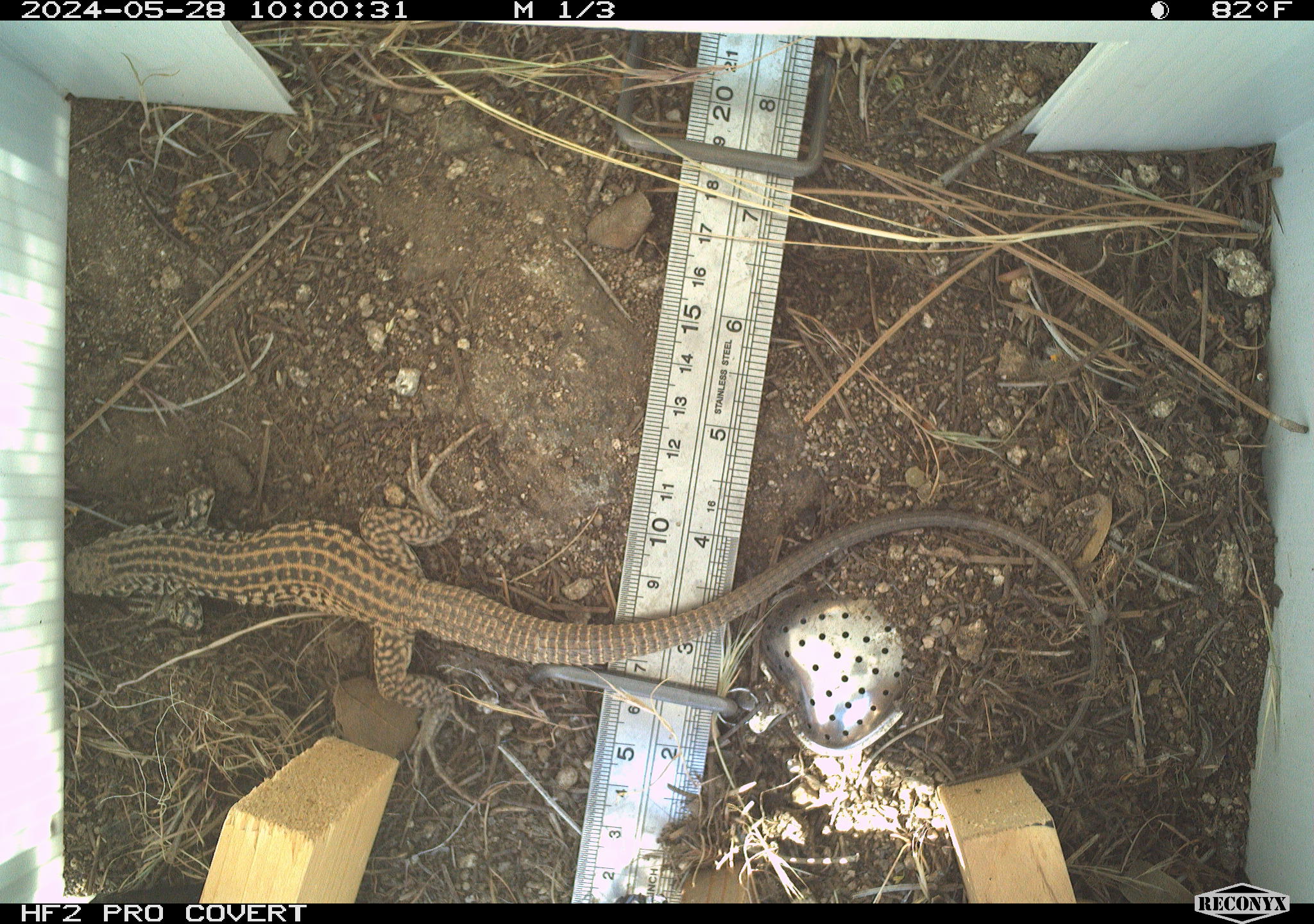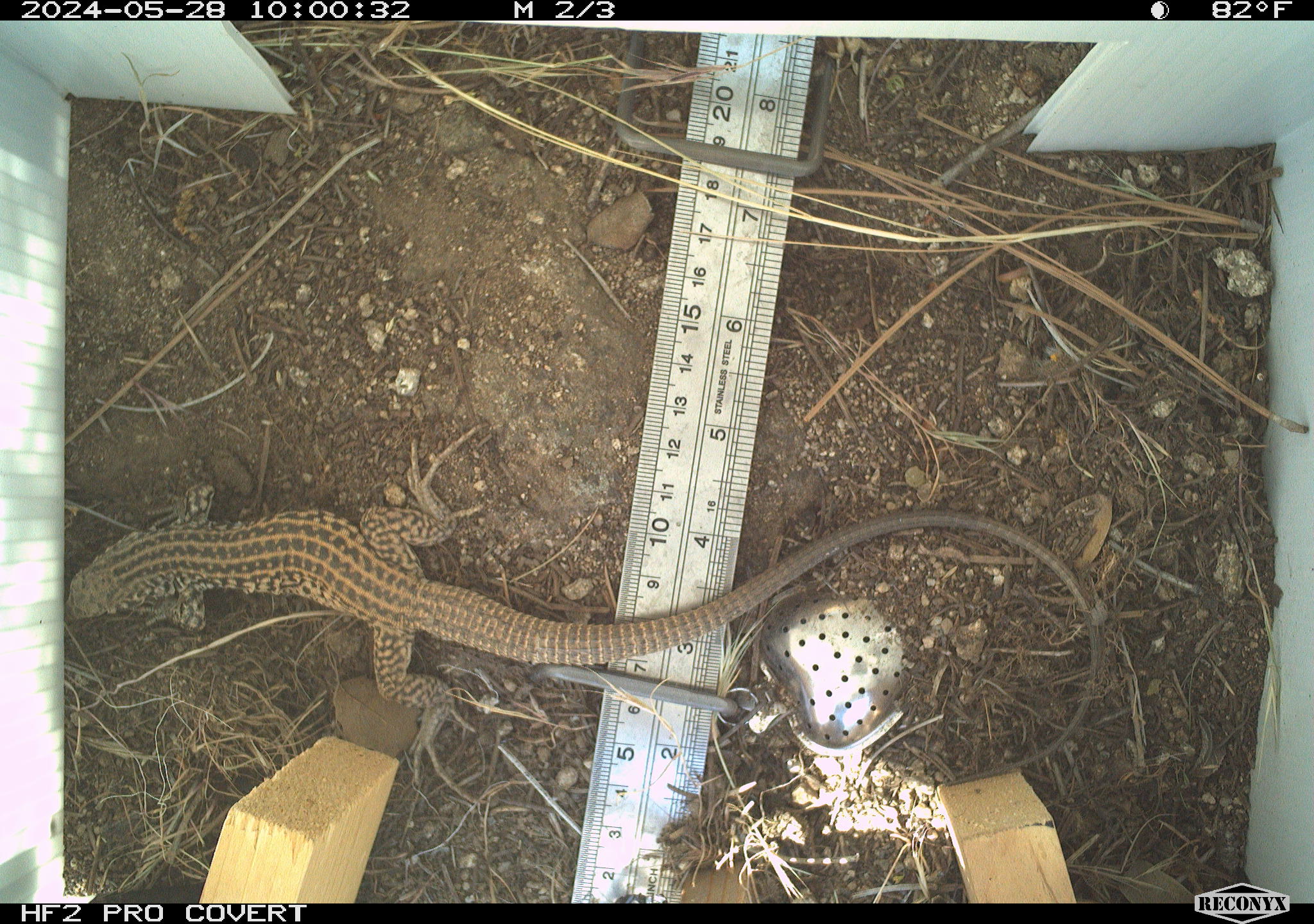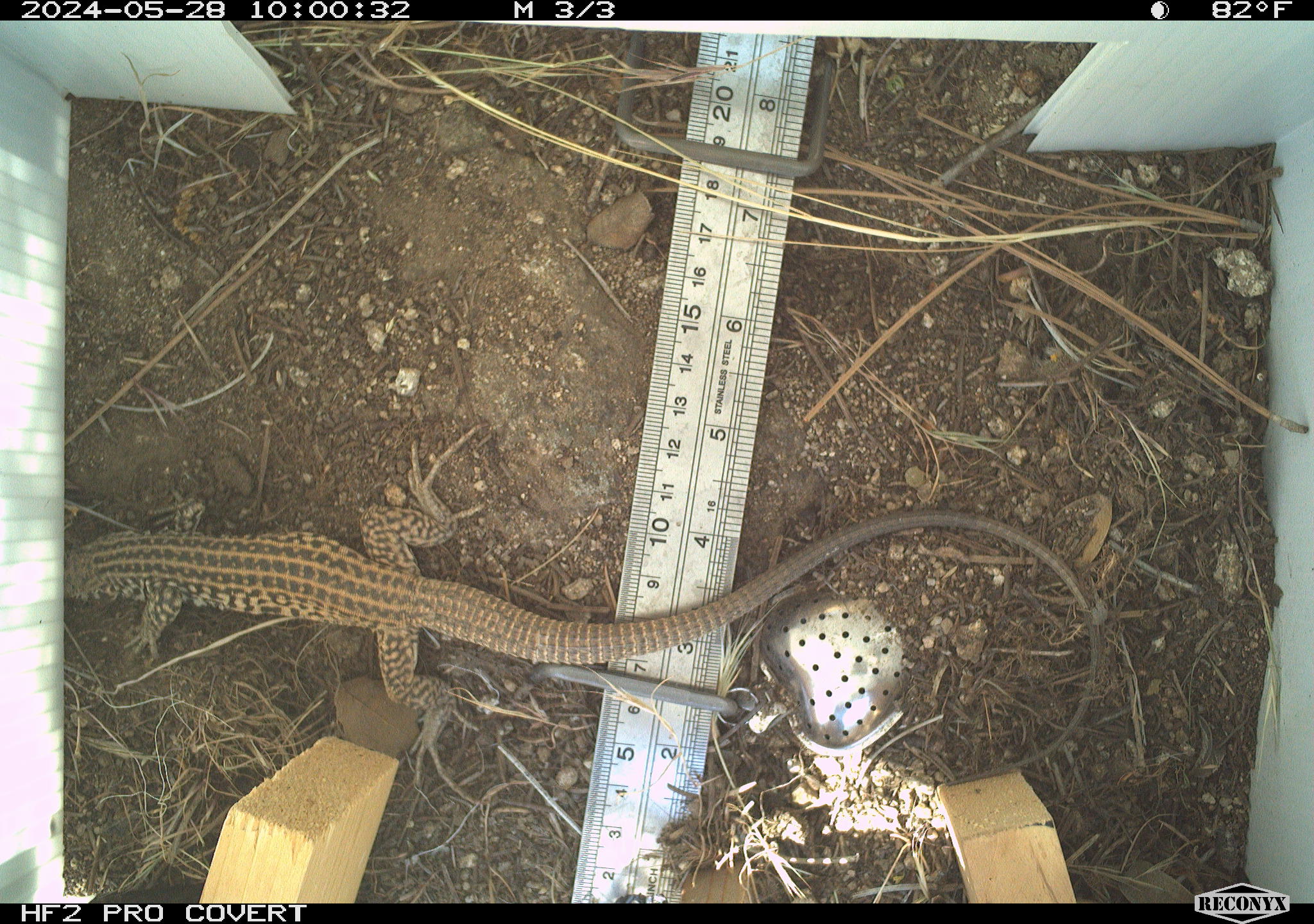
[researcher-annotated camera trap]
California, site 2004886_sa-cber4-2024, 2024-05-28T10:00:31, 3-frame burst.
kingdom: Animalia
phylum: Chordata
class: Reptilia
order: Squamata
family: Teiidae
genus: Aspidoscelis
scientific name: Aspidoscelis tigris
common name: western whiptail